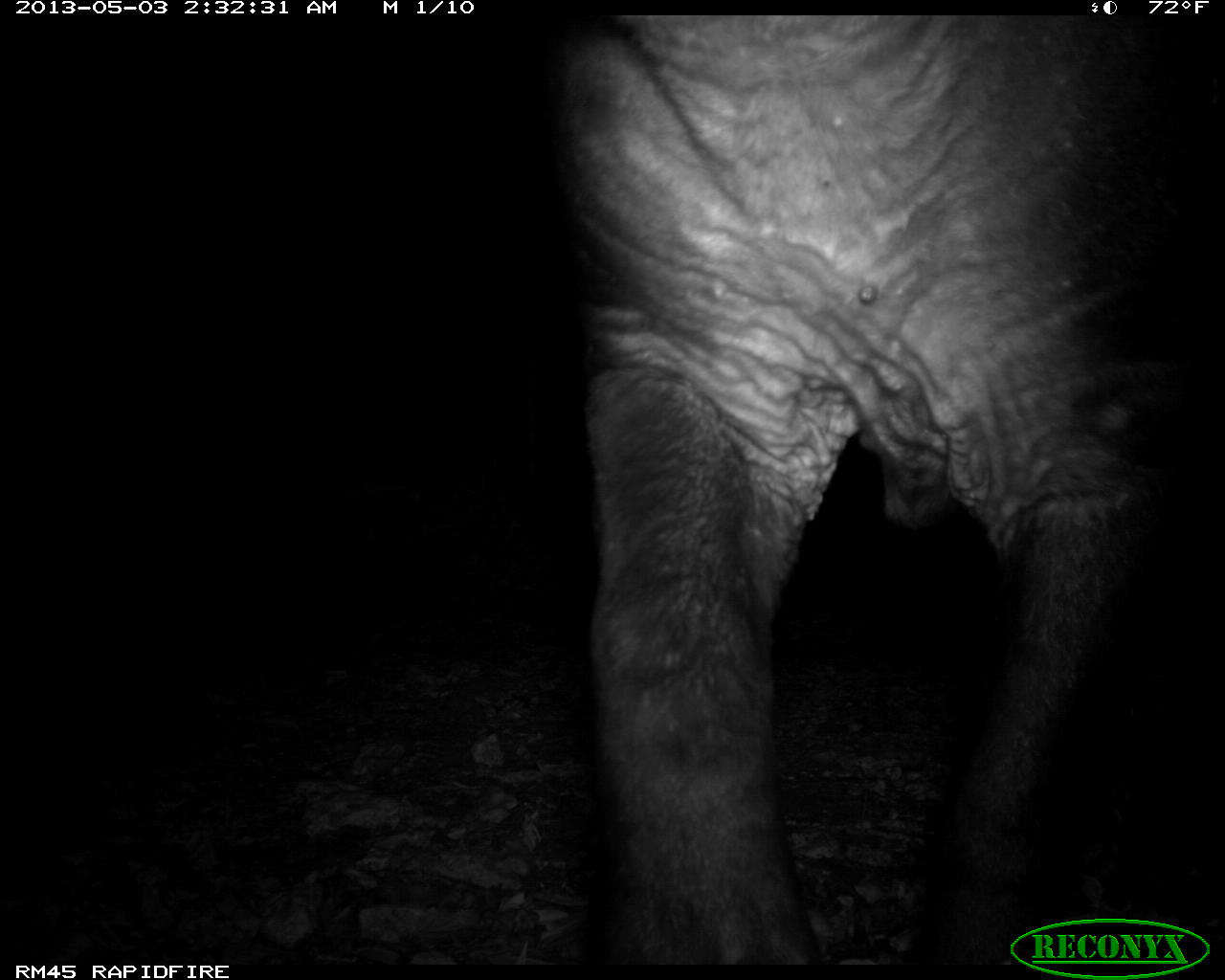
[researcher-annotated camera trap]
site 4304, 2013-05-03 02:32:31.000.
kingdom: Animalia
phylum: Chordata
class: Mammalia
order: Perissodactyla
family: Tapiridae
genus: Tapirus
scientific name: Tapirus bairdii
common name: baird's tapir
Tapirus bairdii (baird's tapir), count 1.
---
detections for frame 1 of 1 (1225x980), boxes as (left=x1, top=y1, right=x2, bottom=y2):
tapirus bairdii: (left=558, top=14, right=1165, bottom=964)